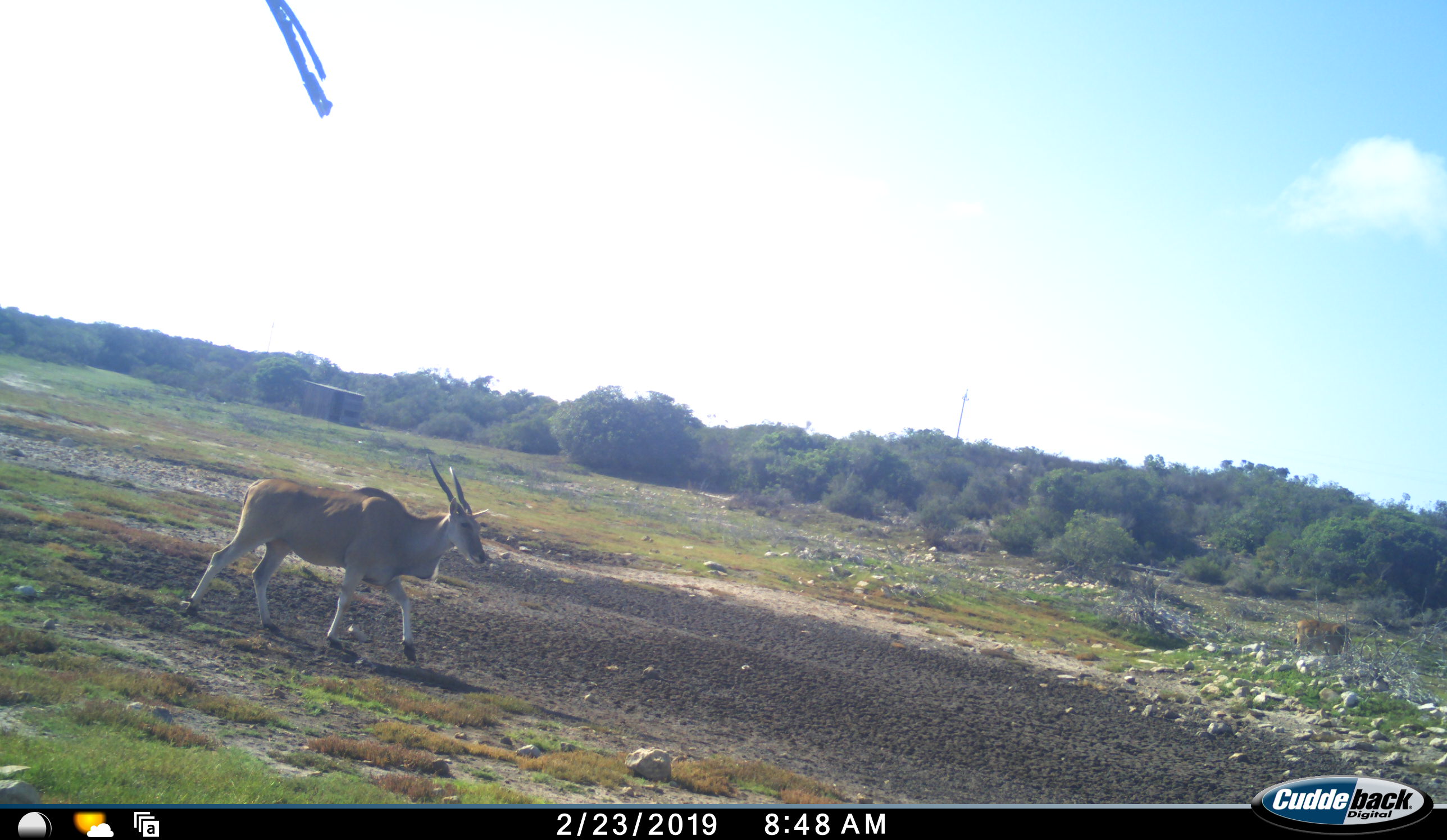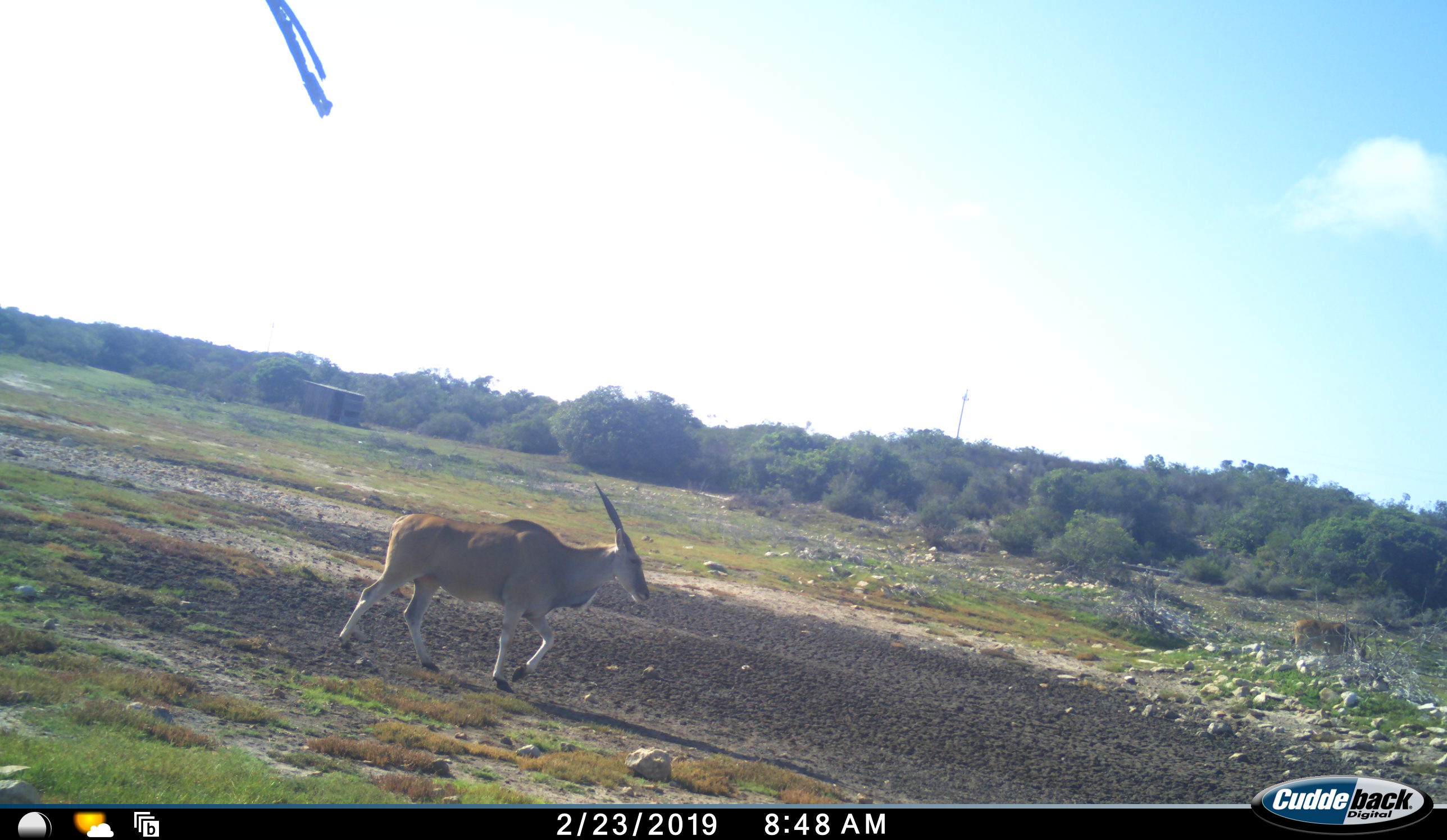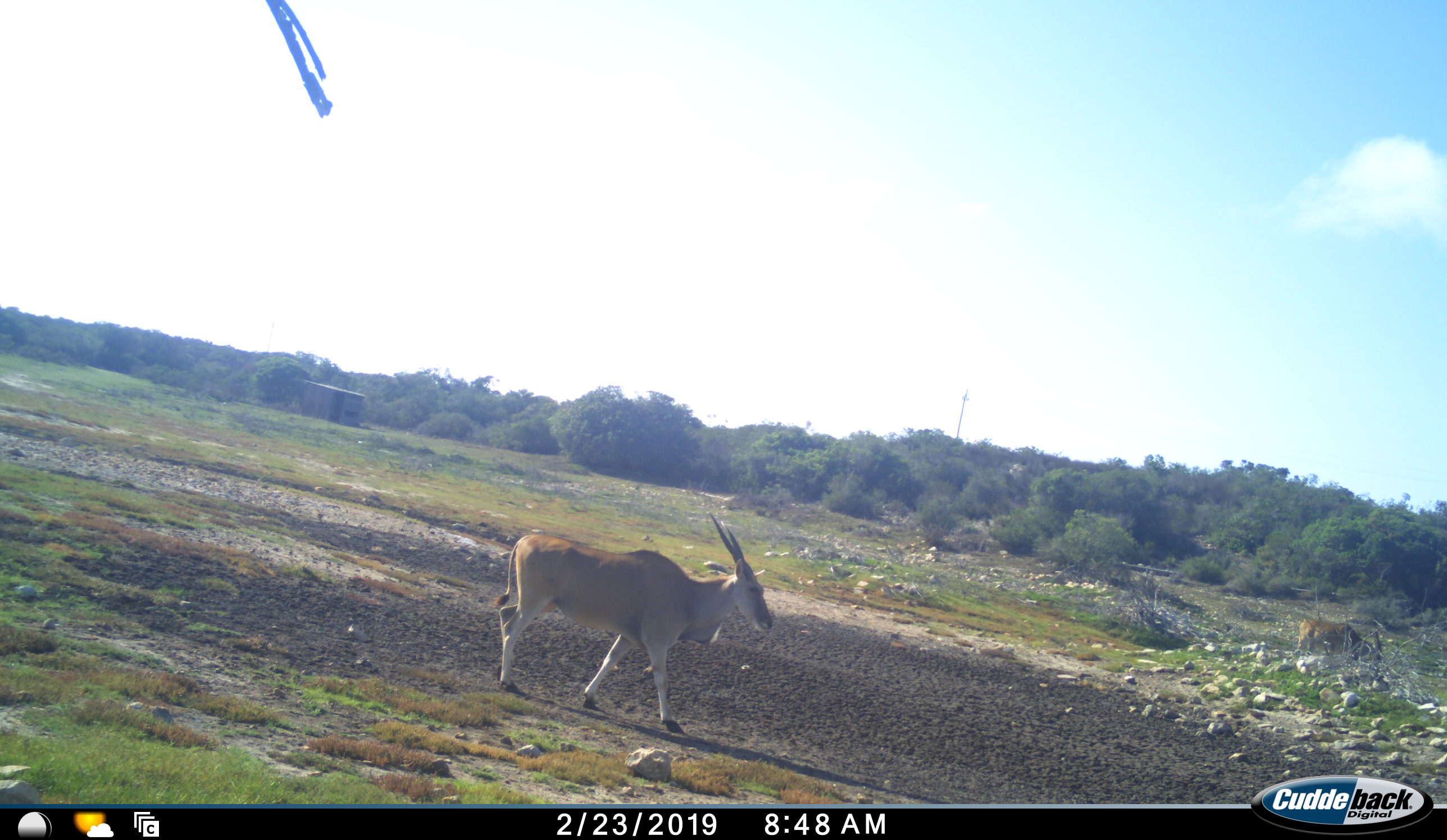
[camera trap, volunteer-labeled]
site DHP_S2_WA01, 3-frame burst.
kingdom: Animalia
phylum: Chordata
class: Mammalia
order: Artiodactyla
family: Bovidae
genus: Tragelaphus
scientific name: Tragelaphus oryx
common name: eland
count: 2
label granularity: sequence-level